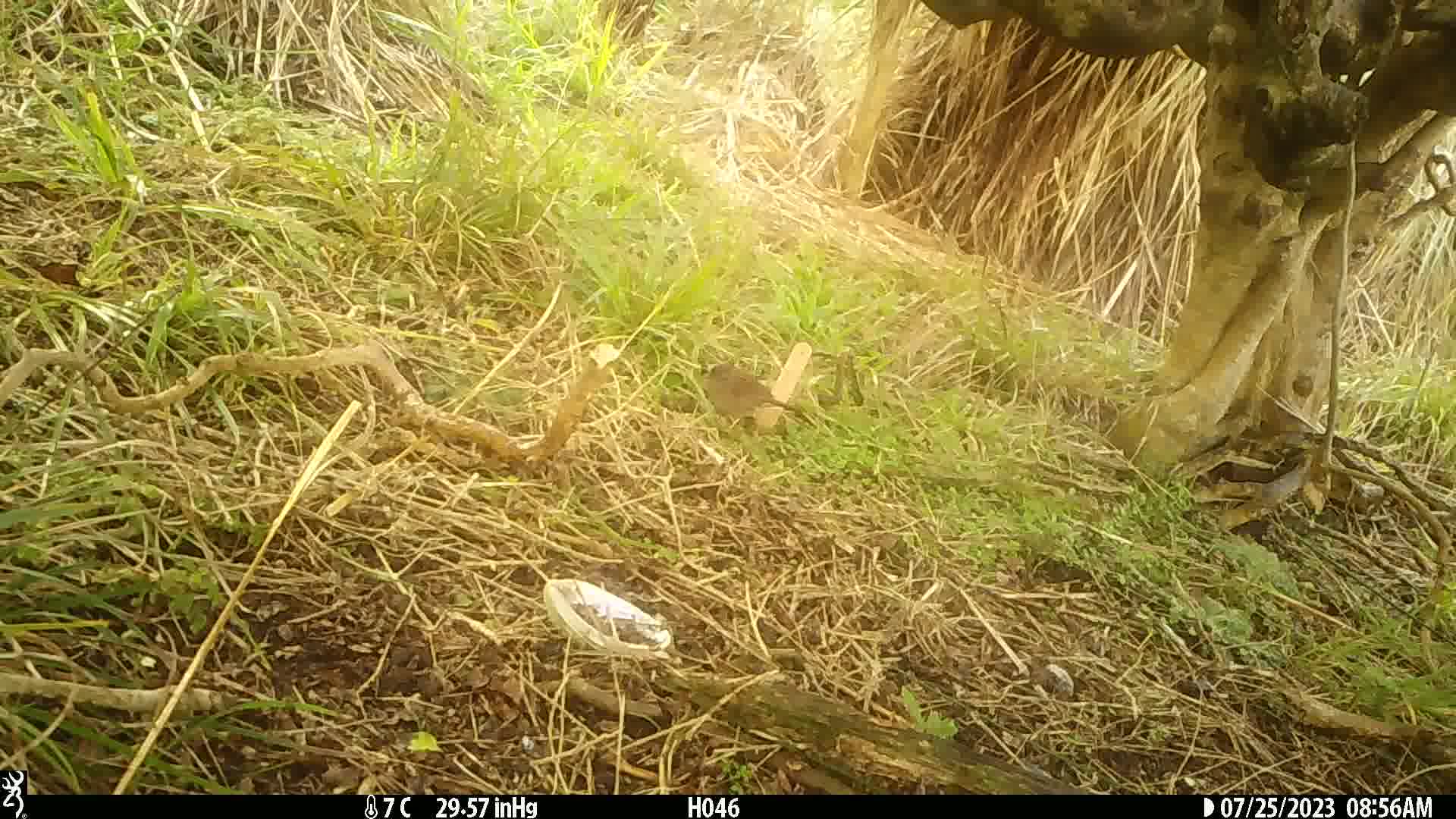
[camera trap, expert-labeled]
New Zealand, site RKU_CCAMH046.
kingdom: Animalia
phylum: Chordata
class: Aves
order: Passeriformes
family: Prunellidae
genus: Prunella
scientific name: Prunella modularis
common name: dunnock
Dunnock (Prunella modularis).